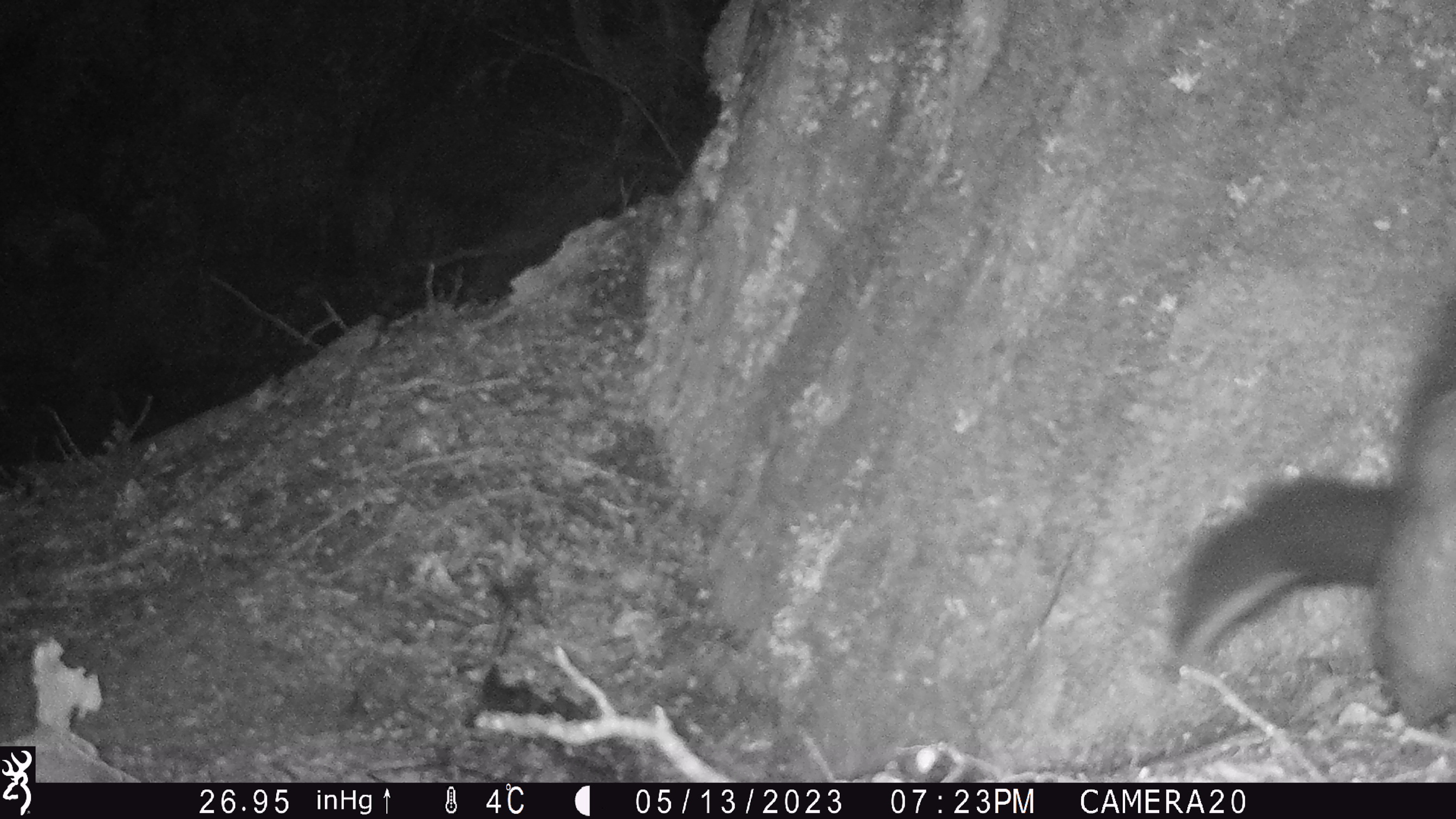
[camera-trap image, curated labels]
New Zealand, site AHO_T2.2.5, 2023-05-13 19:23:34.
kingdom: Animalia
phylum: Chordata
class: Mammalia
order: Carnivora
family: Mustelidae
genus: Mustela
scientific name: Mustela erminea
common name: stoat